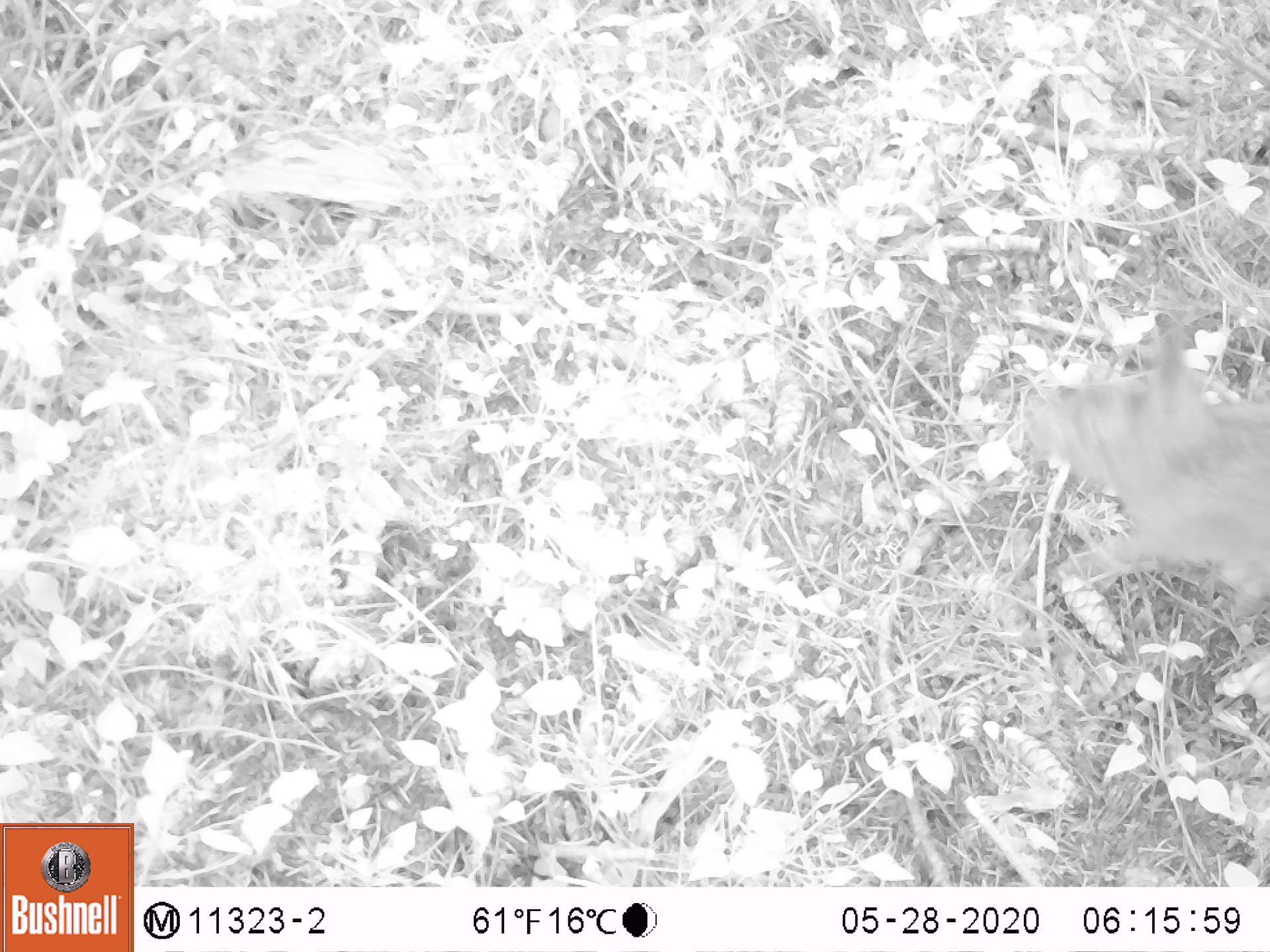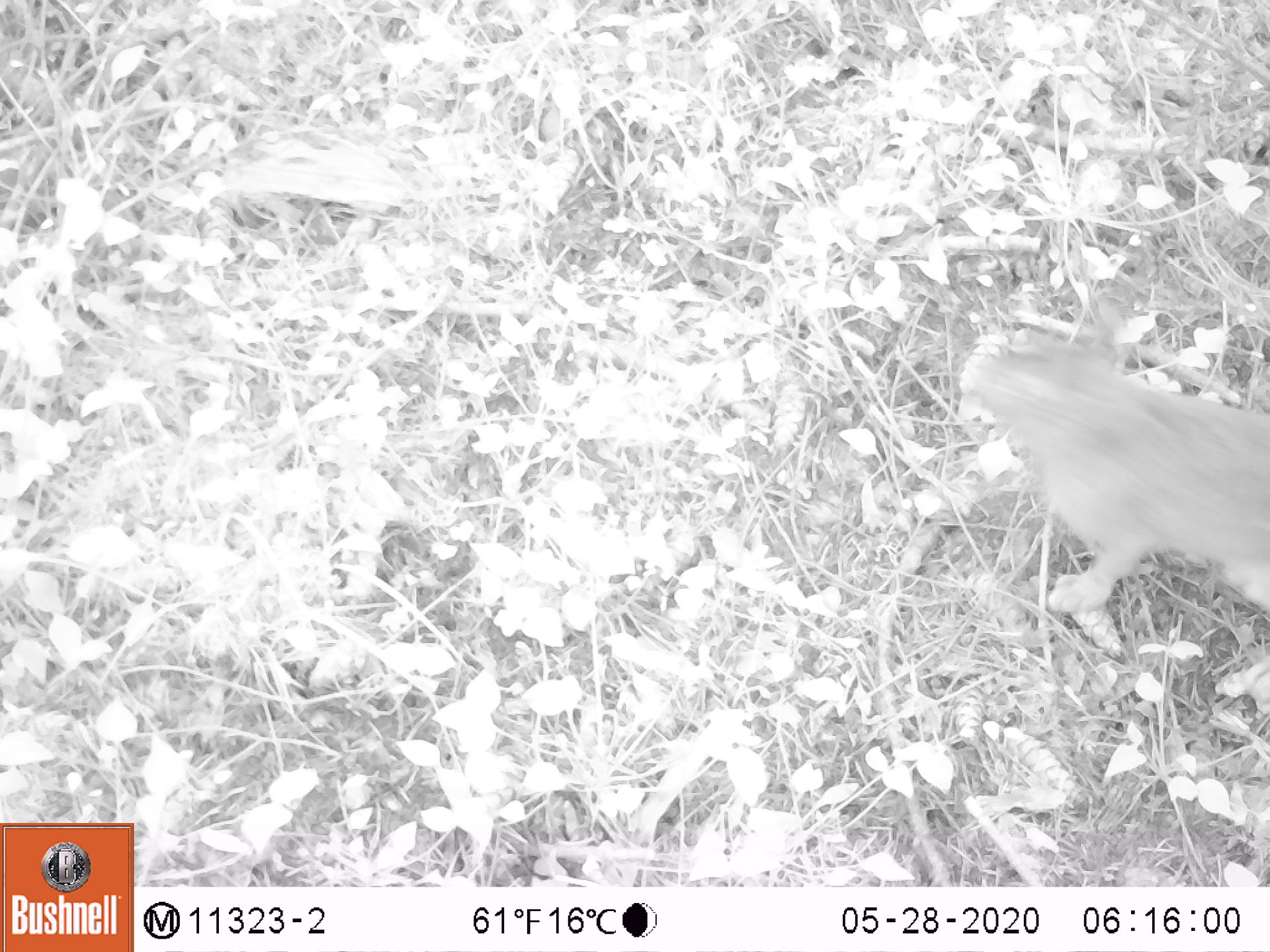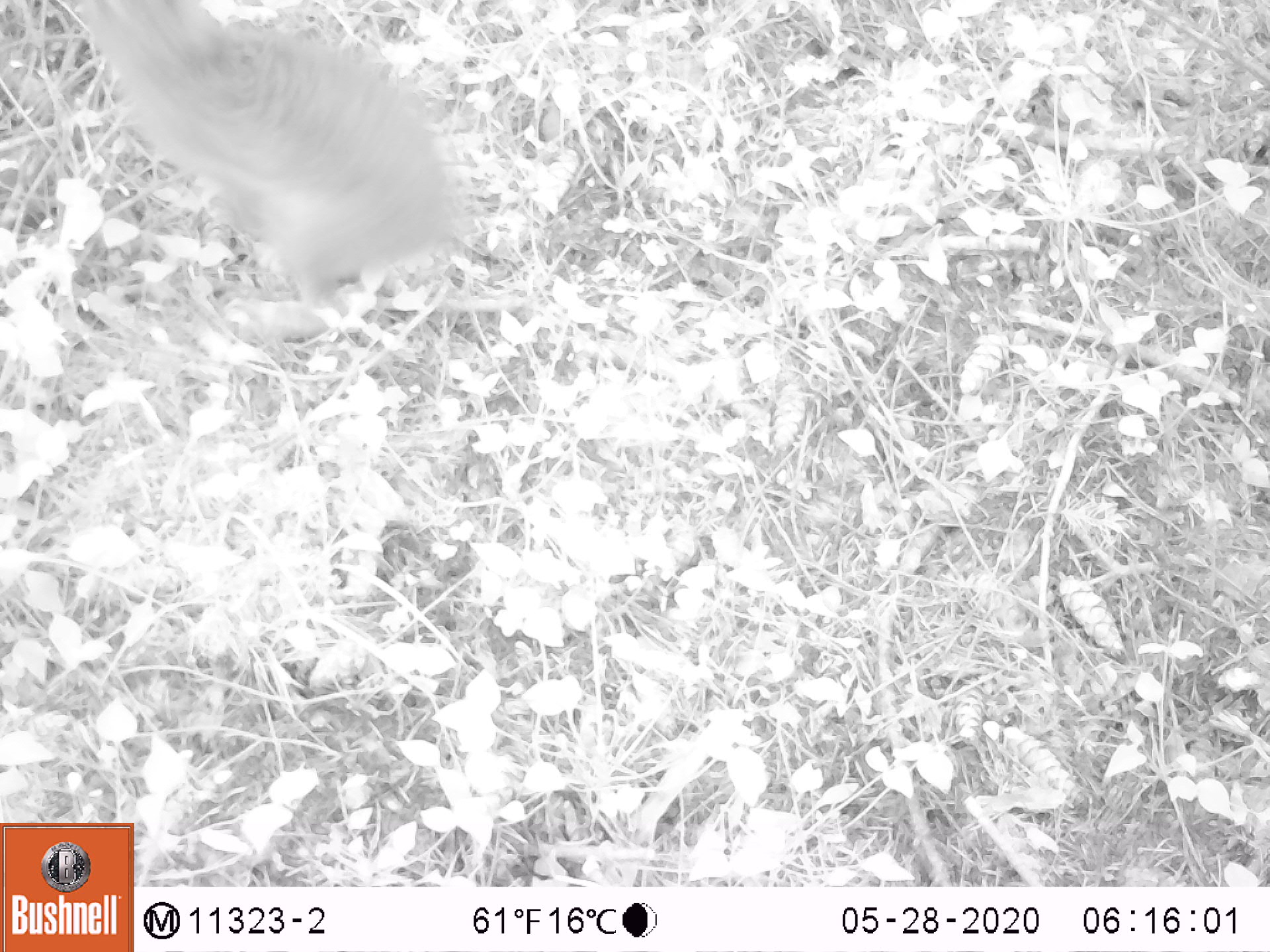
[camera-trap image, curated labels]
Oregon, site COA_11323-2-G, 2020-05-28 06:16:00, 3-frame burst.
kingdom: Animalia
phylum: Chordata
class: Mammalia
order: Lagomorpha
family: Leporidae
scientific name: Leporidae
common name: hares and rabbits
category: leporidae family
Leporidae family (hares and rabbits) (Leporidae).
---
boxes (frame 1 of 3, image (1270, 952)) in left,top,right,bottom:
leporidae family: 1025,308,1260,618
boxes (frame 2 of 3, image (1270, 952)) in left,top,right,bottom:
leporidae family: 965,310,1267,622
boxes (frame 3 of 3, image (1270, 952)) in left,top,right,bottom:
leporidae family: 70,2,462,293